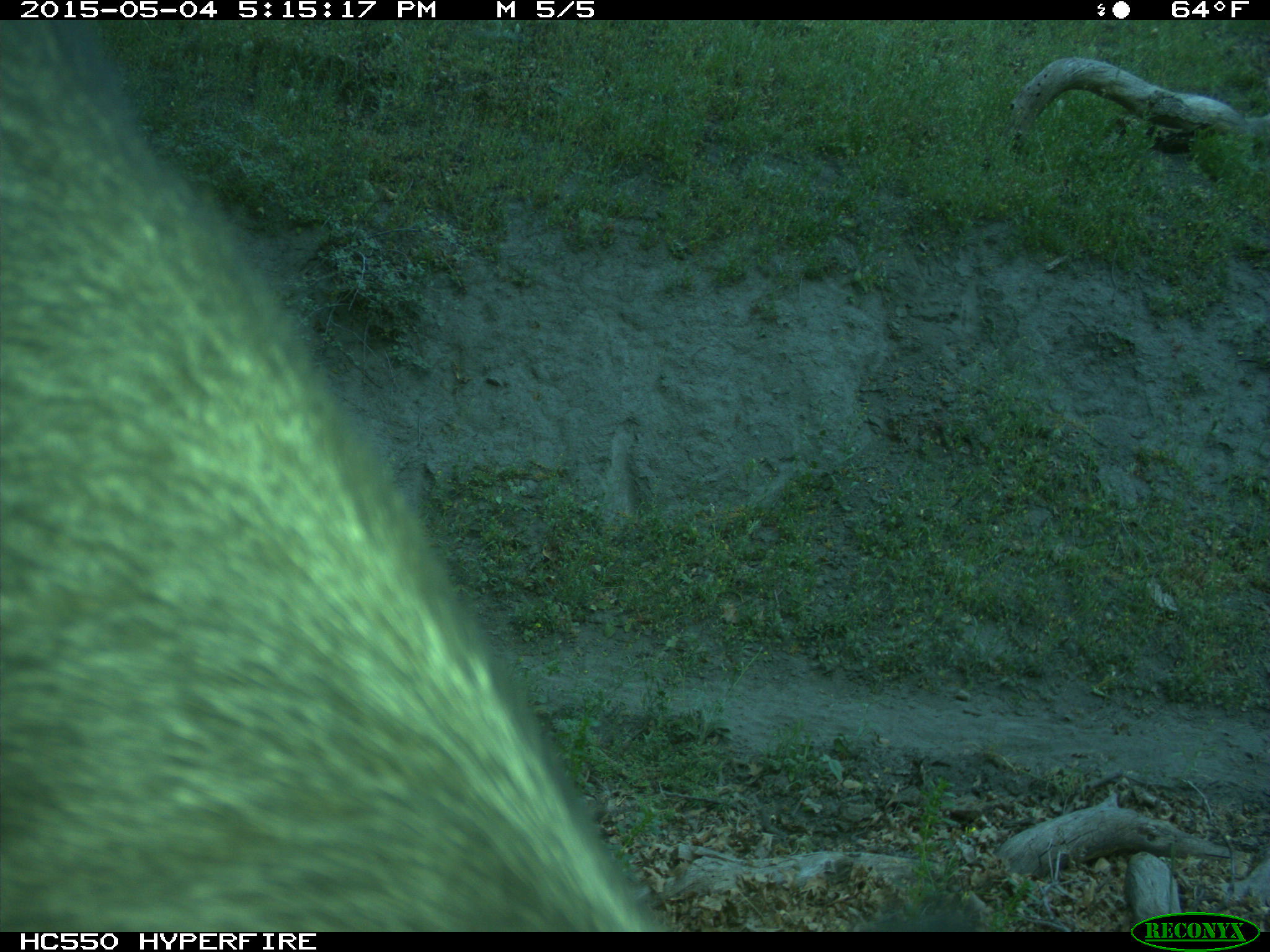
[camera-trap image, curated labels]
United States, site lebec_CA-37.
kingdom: Animalia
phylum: Chordata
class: Mammalia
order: Artiodactyla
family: Bovidae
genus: Bos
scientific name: Bos taurus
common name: domestic cow